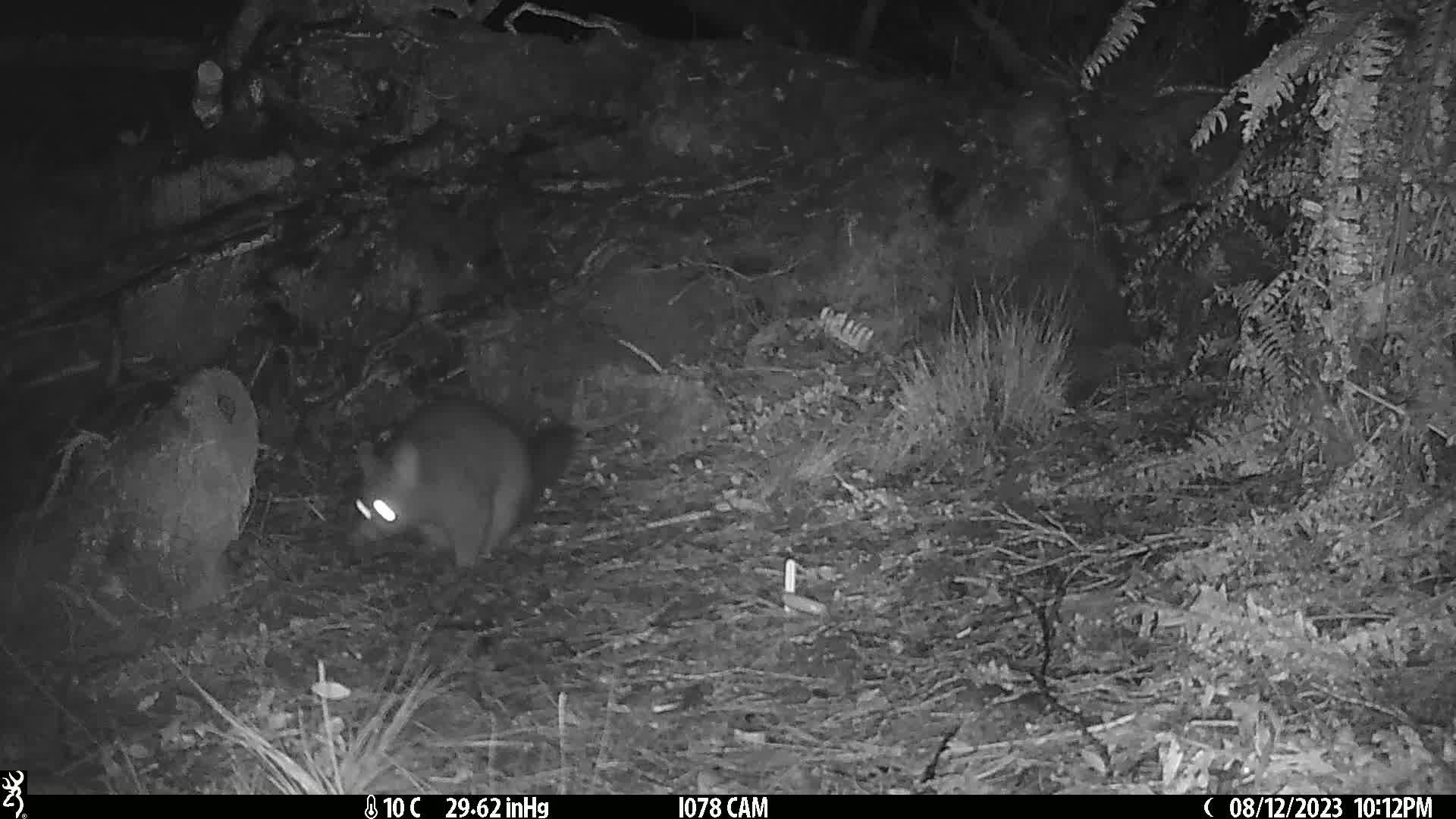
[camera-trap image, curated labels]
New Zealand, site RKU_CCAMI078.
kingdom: Animalia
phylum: Chordata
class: Mammalia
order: Diprotodontia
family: Phalangeridae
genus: Trichosurus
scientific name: Trichosurus vulpecula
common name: common brushtail possum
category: possum